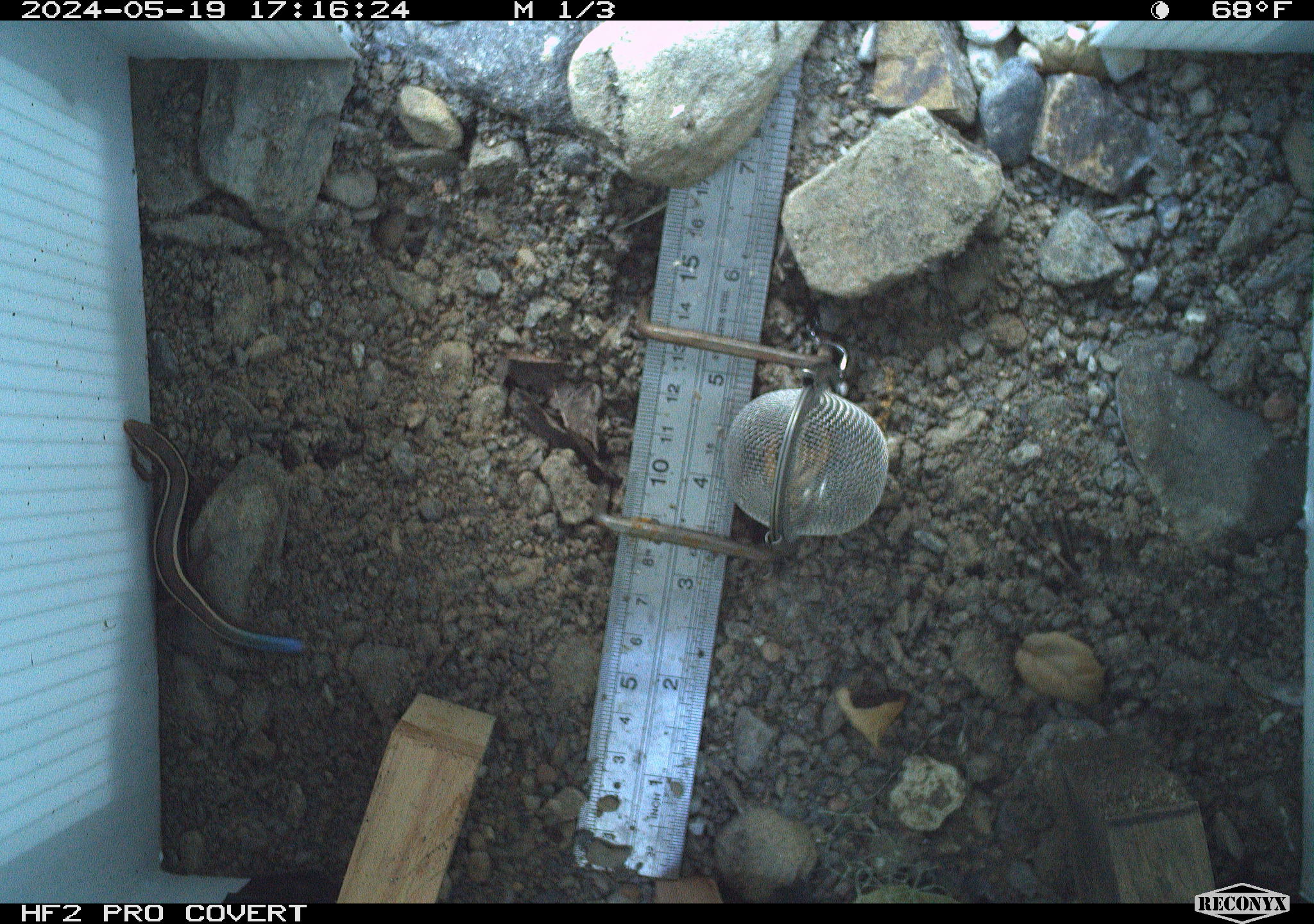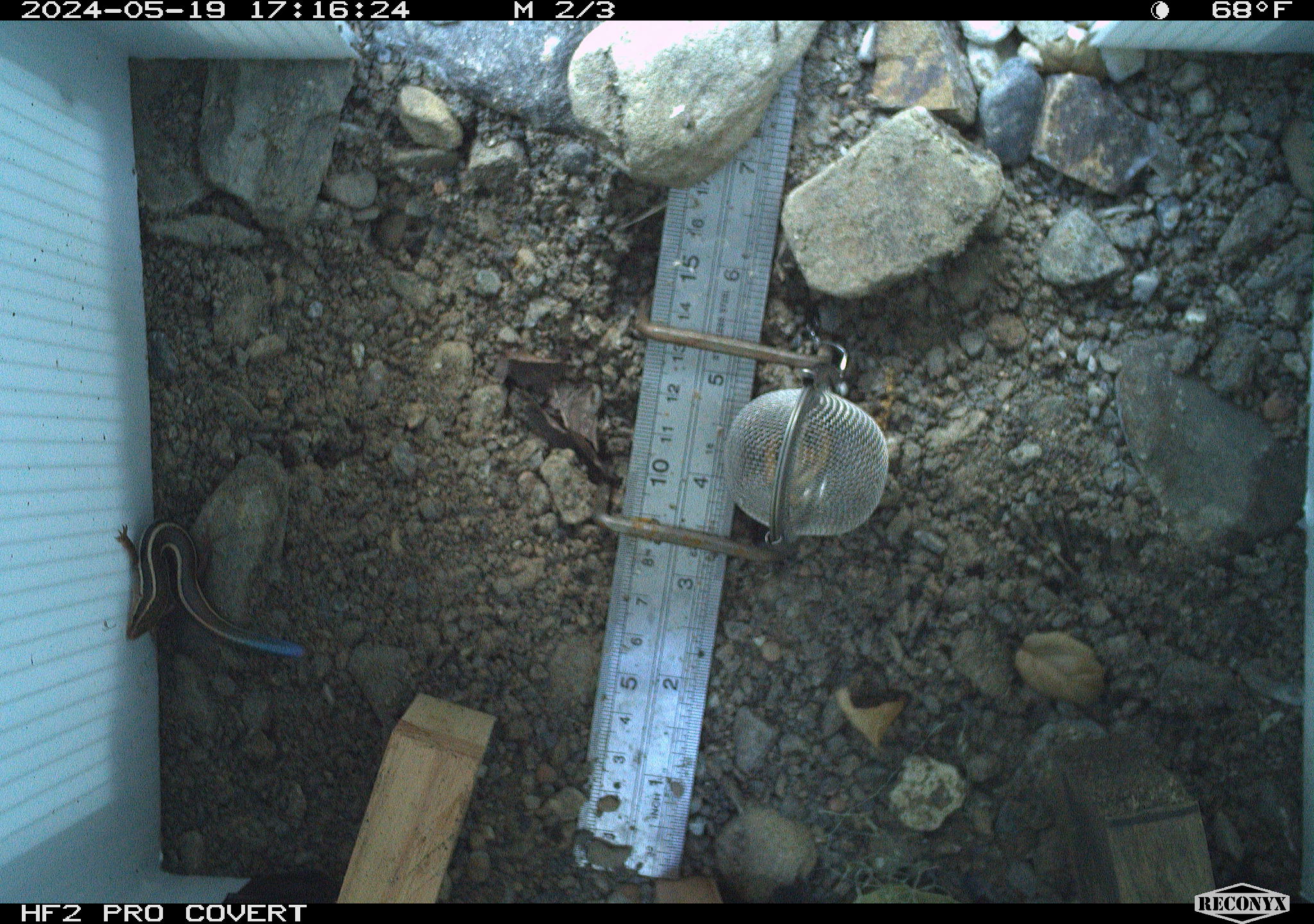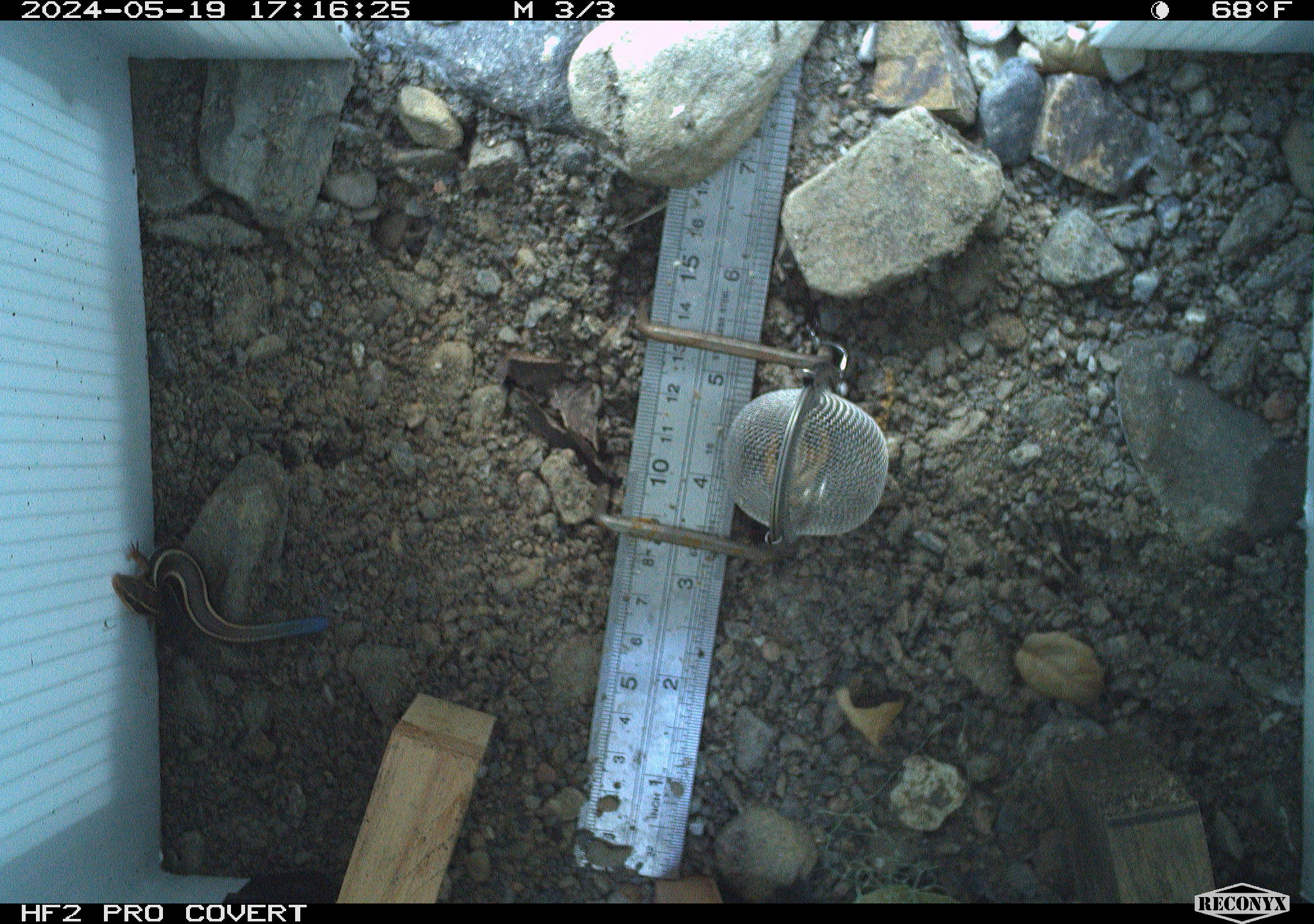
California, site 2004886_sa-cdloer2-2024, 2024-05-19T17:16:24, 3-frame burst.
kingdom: Animalia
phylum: Chordata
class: Reptilia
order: Squamata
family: Scincidae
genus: Plestiodon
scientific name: Plestiodon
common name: blue-tailed skinks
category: plestiodon species